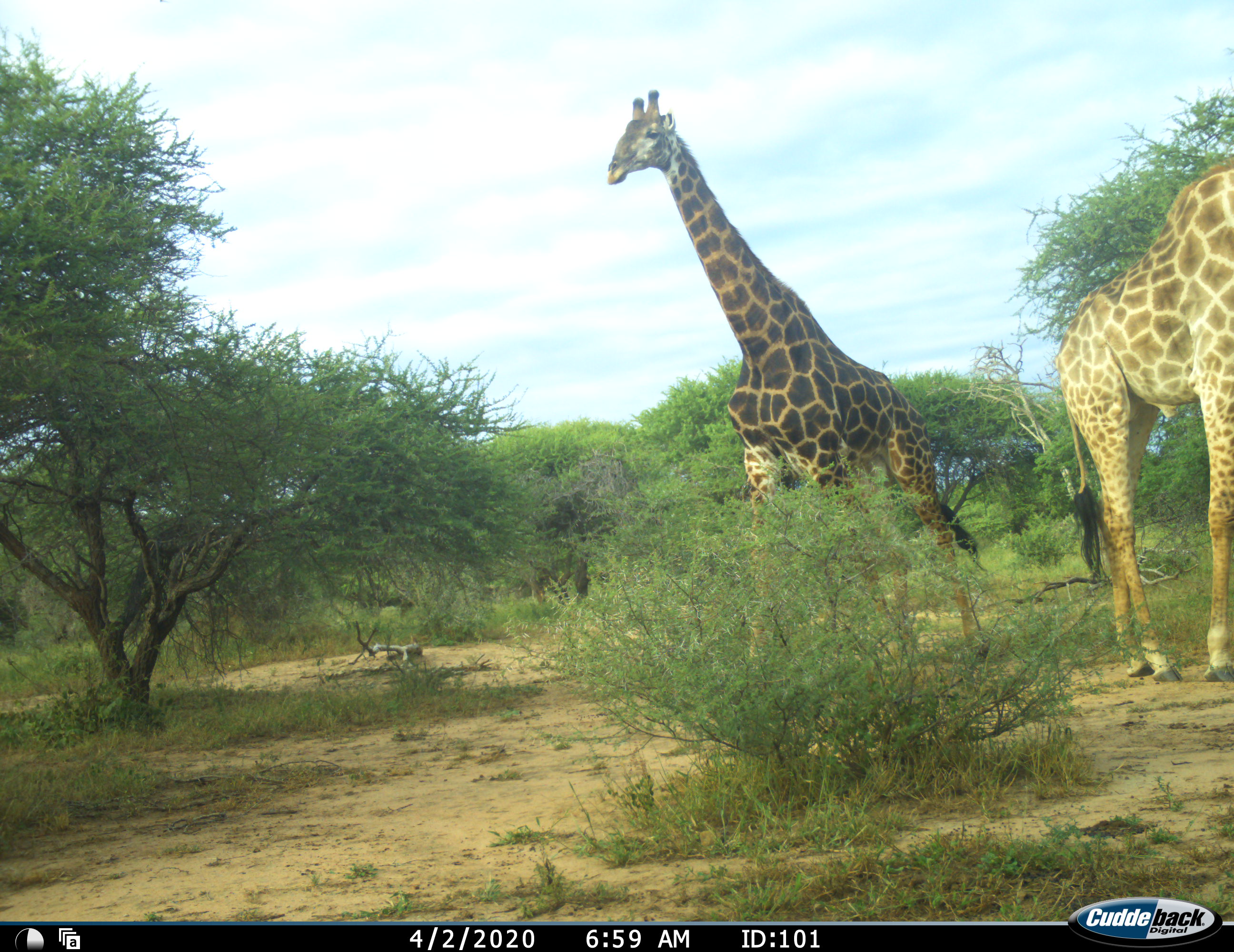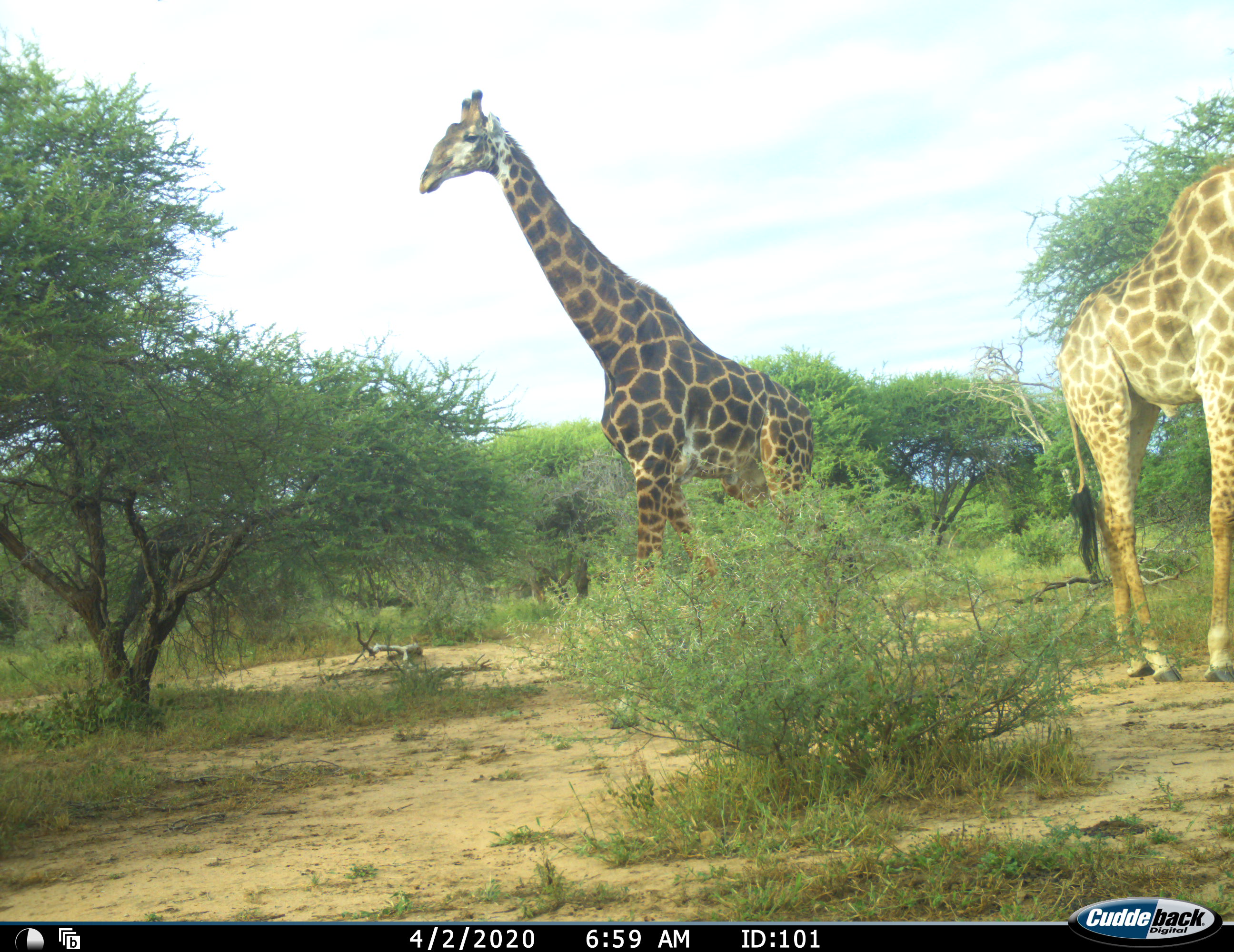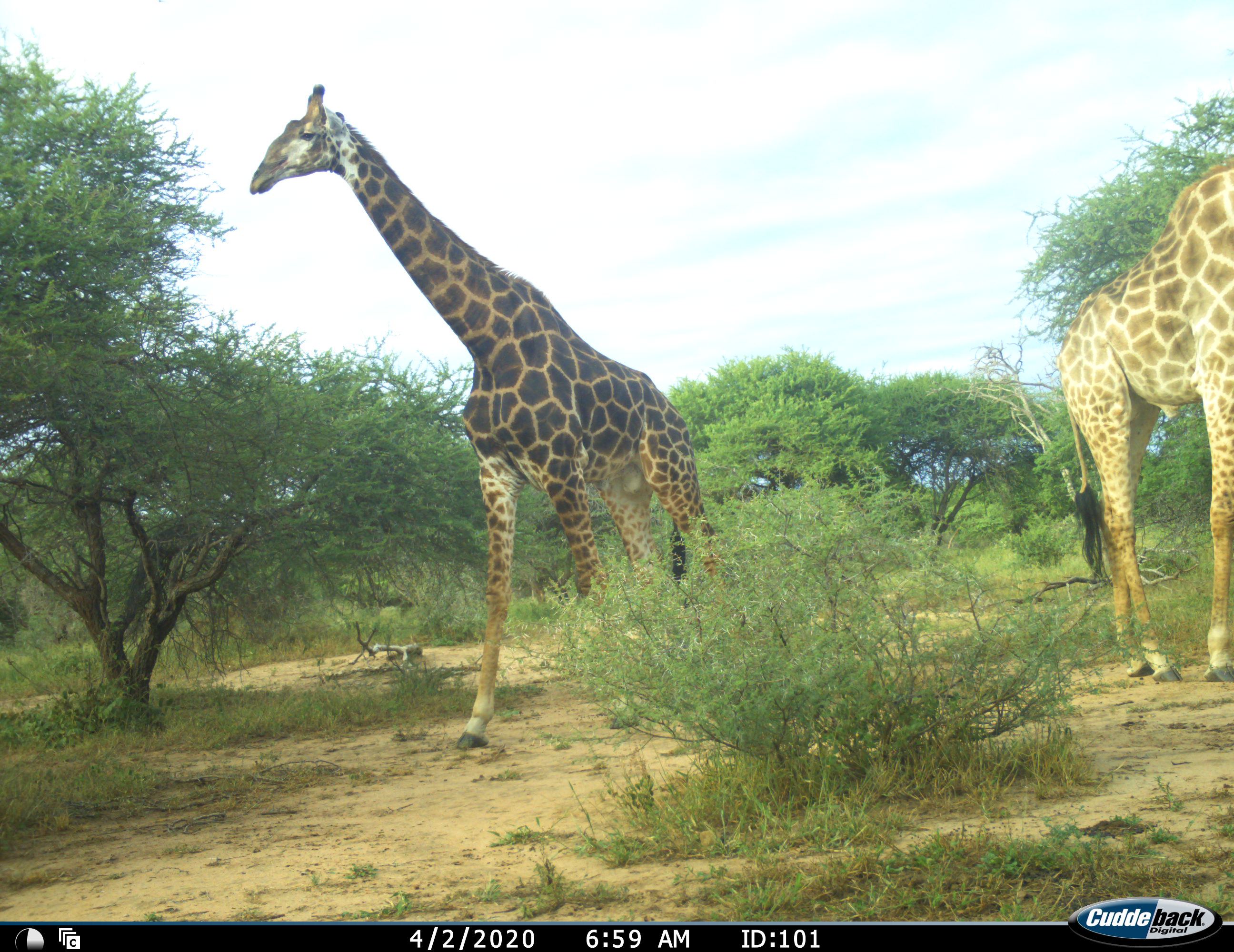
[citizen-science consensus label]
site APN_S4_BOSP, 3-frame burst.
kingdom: Animalia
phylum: Chordata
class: Mammalia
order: Artiodactyla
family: Giraffidae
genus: Giraffa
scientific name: Giraffa camelopardalis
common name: giraffe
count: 2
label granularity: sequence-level